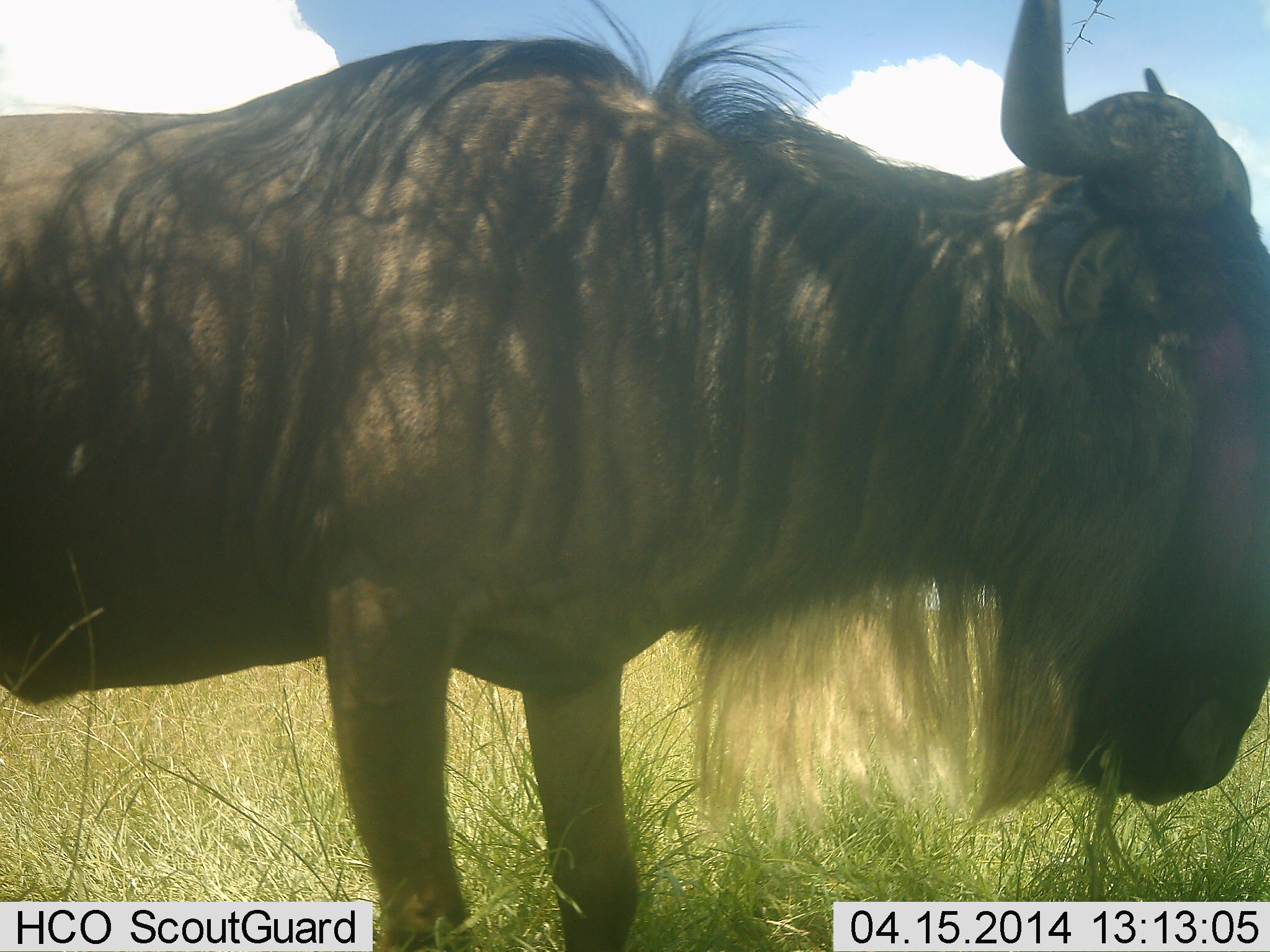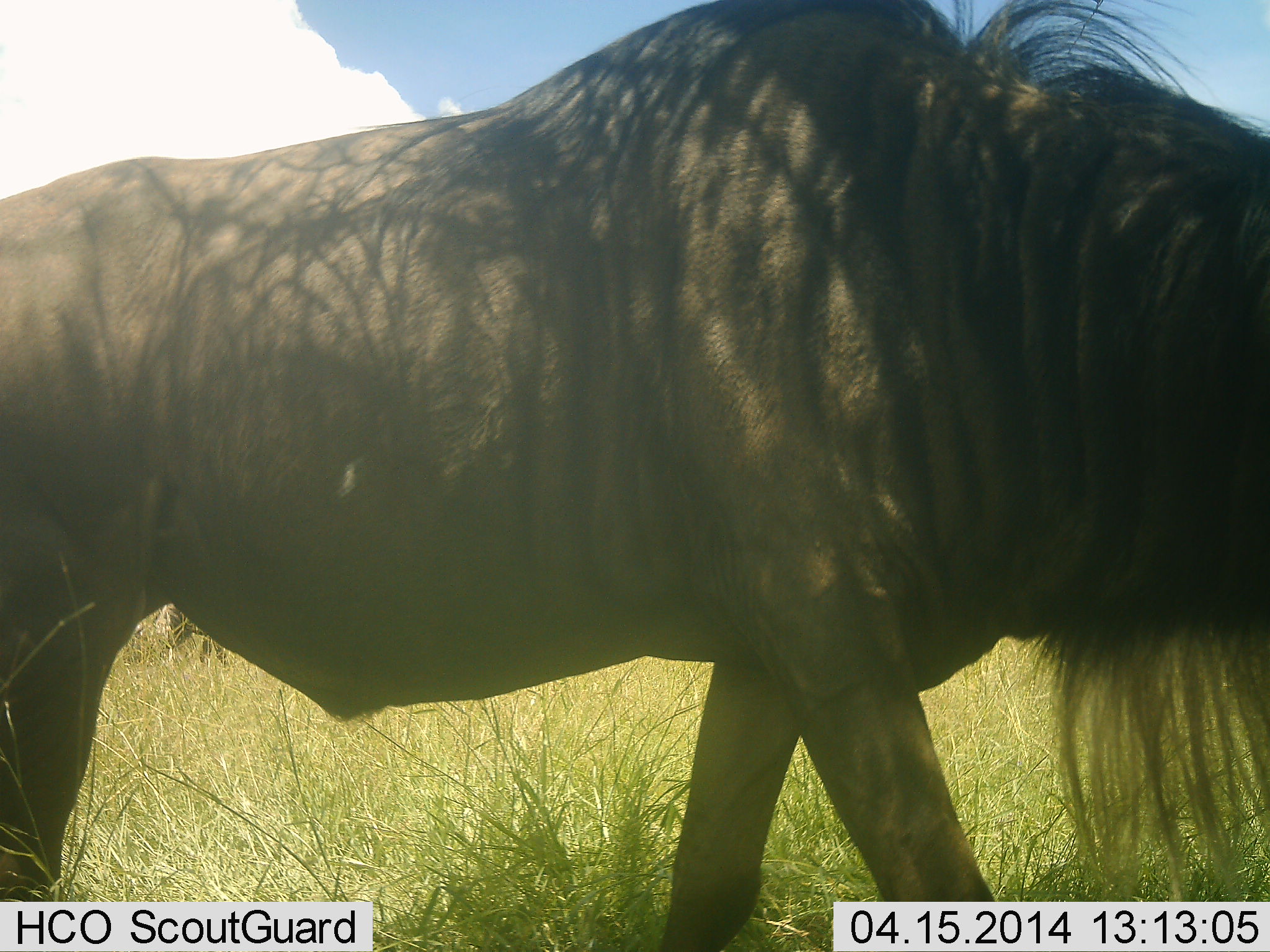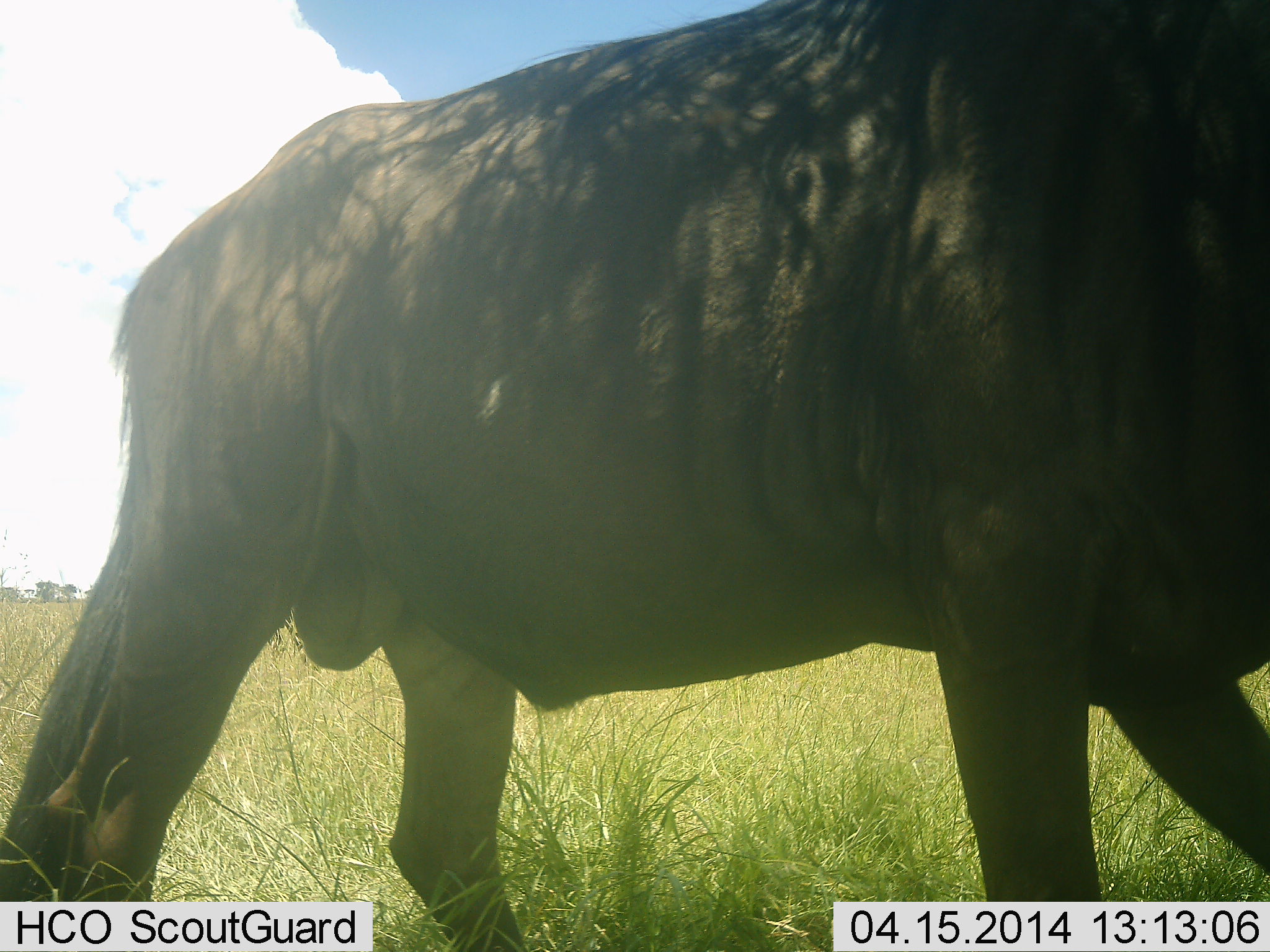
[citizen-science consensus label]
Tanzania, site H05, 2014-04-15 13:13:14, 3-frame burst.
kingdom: Animalia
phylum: Chordata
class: Mammalia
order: Artiodactyla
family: Bovidae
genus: Connochaetes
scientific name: Connochaetes taurinus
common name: blue wildebeest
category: wildebeest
Wildebeest (blue wildebeest) (Connochaetes taurinus), count 1. Behavior (volunteer vote fractions): standing 0%, resting 0%, moving 100%, interacting 0%. Young present (vote fraction): 0%. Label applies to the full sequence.